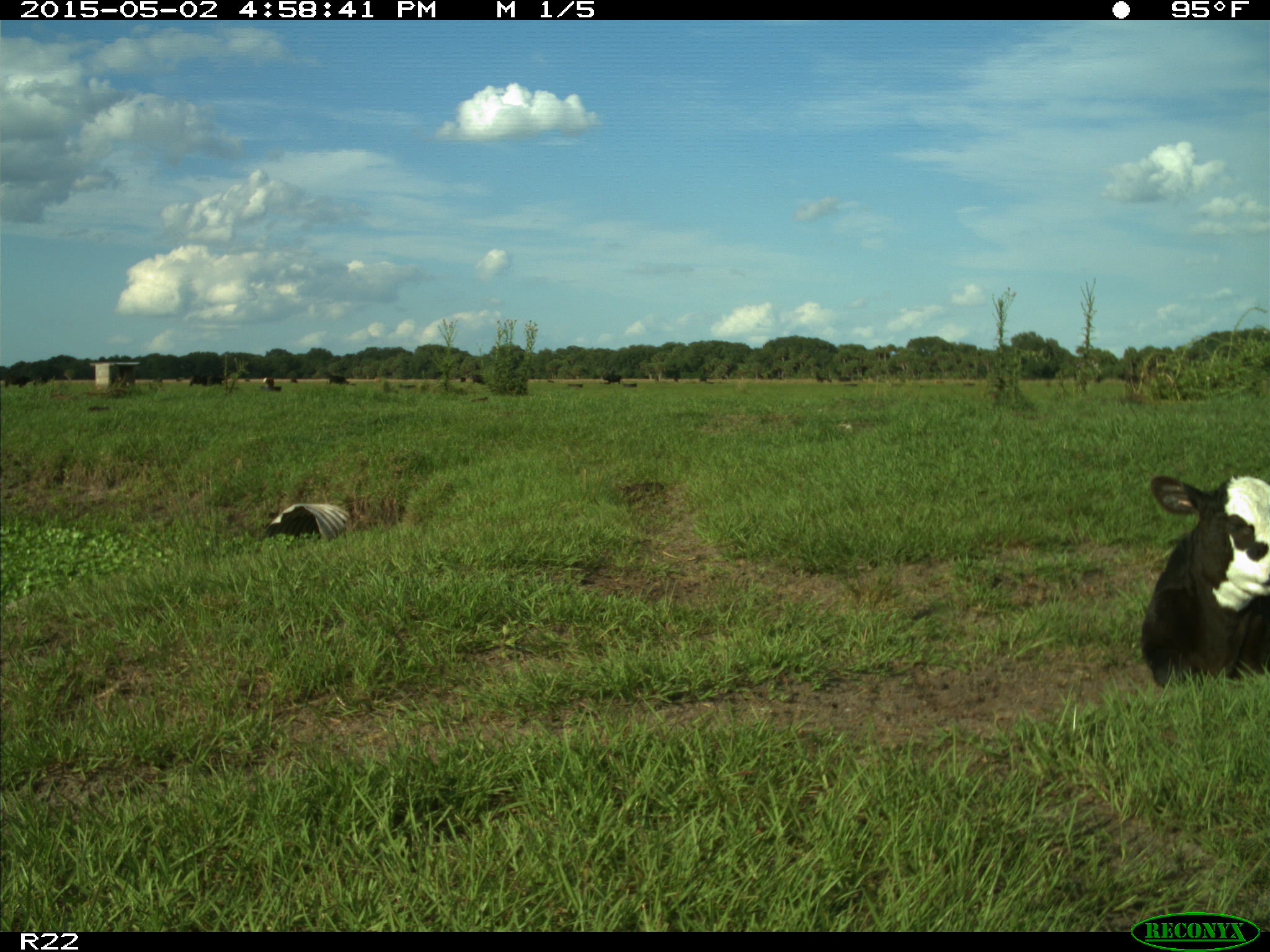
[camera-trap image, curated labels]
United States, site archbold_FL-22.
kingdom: Animalia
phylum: Chordata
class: Mammalia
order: Artiodactyla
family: Bovidae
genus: Bos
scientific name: Bos taurus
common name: domestic cow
Bos taurus (domestic cow).